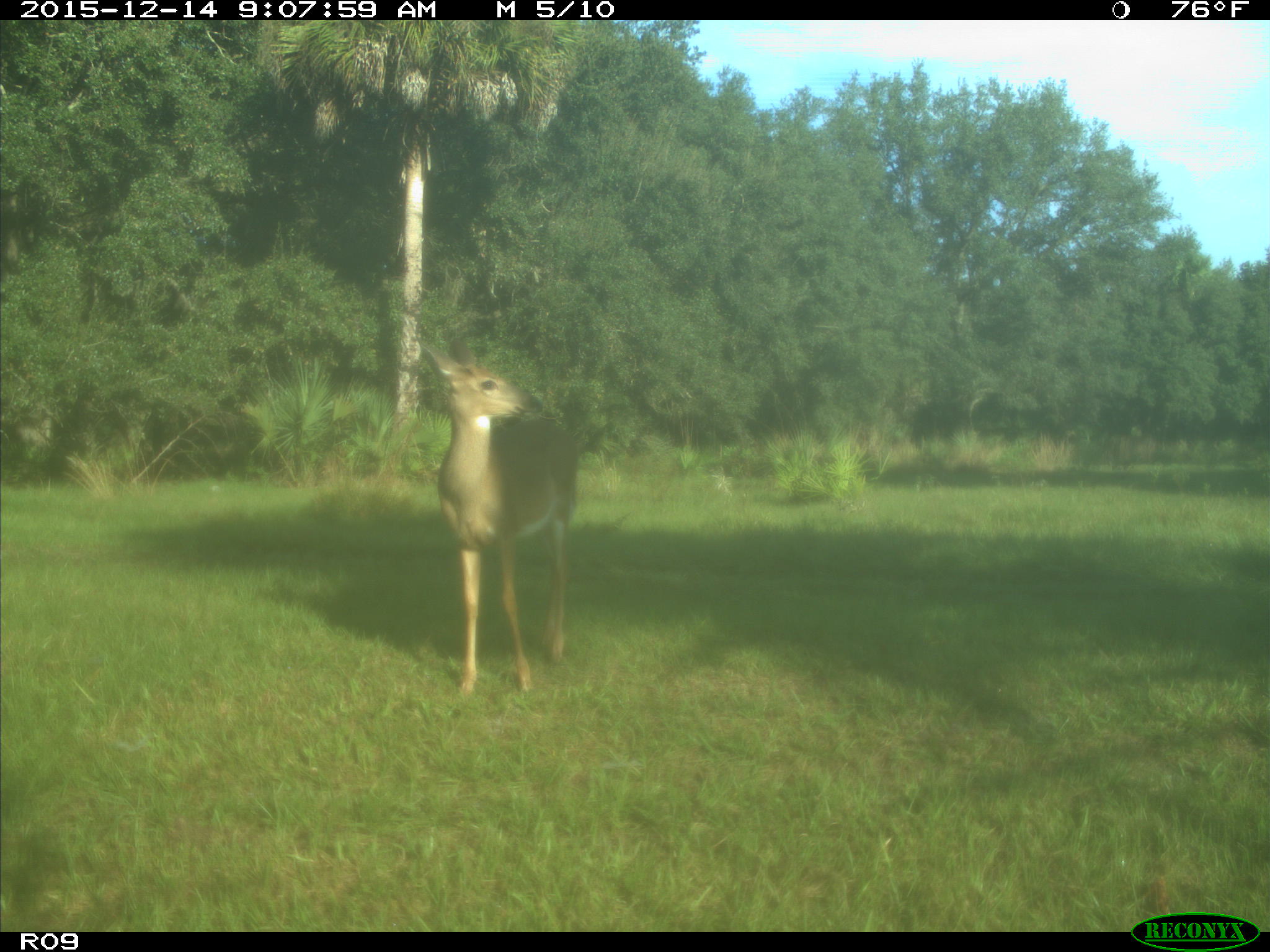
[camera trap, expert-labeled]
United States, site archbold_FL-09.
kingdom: Animalia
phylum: Chordata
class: Mammalia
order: Artiodactyla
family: Cervidae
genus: Odocoileus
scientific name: Odocoileus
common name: deer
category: unidentified deer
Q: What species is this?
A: Unidentified deer (deer) (Odocoileus).